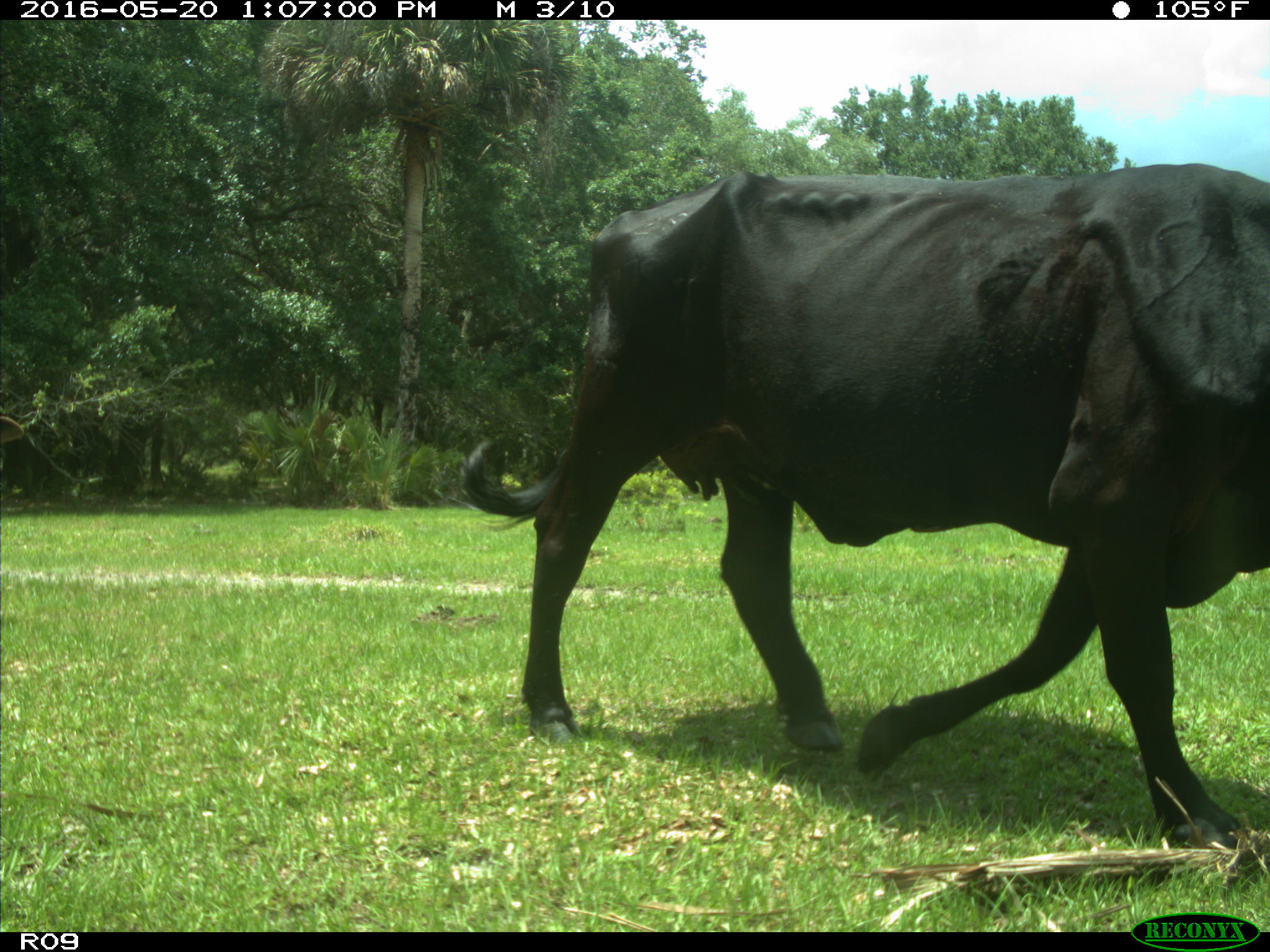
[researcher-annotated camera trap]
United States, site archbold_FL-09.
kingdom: Animalia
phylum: Chordata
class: Mammalia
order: Artiodactyla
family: Bovidae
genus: Bos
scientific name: Bos taurus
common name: domestic cow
Bos taurus (domestic cow).